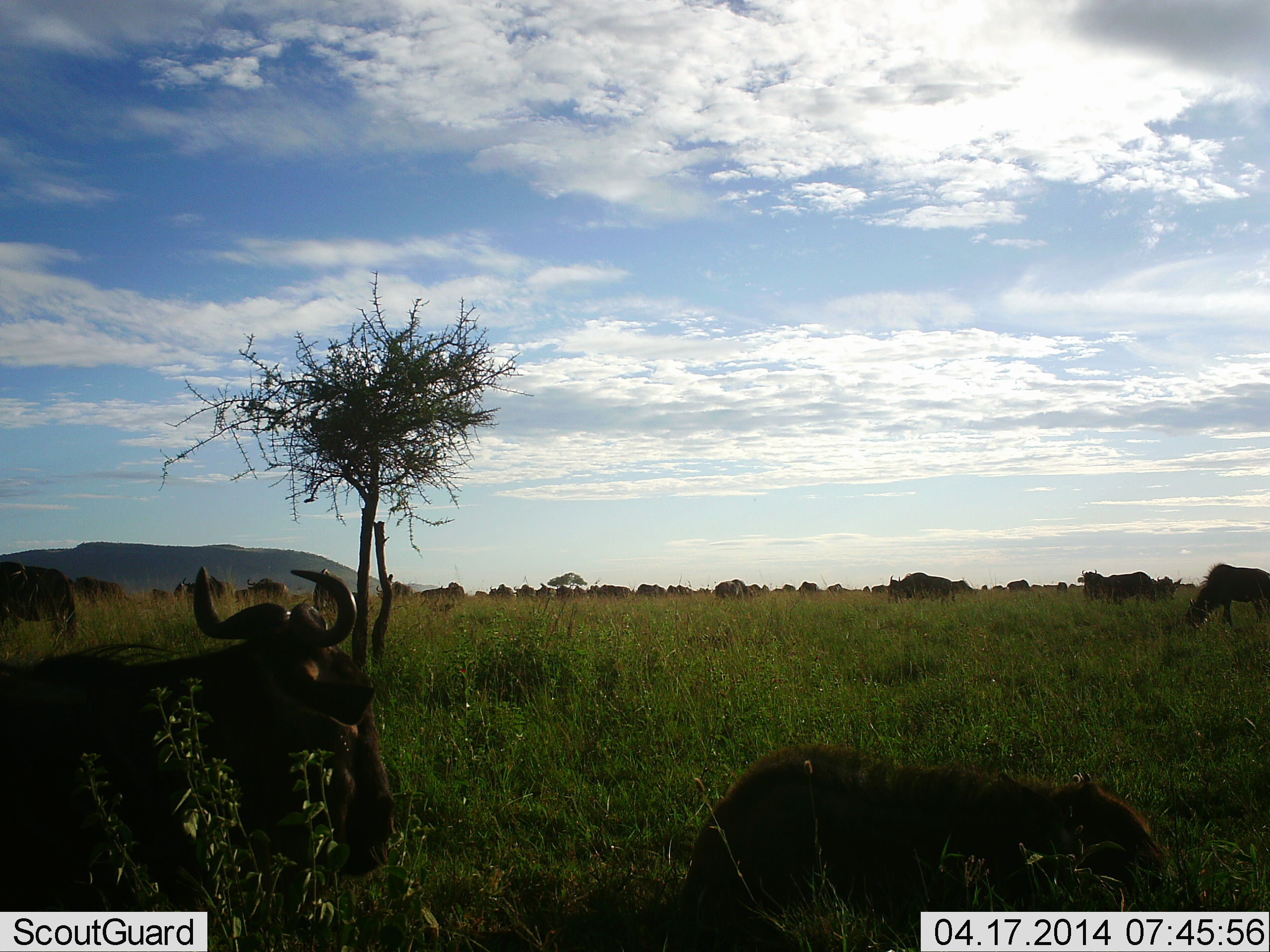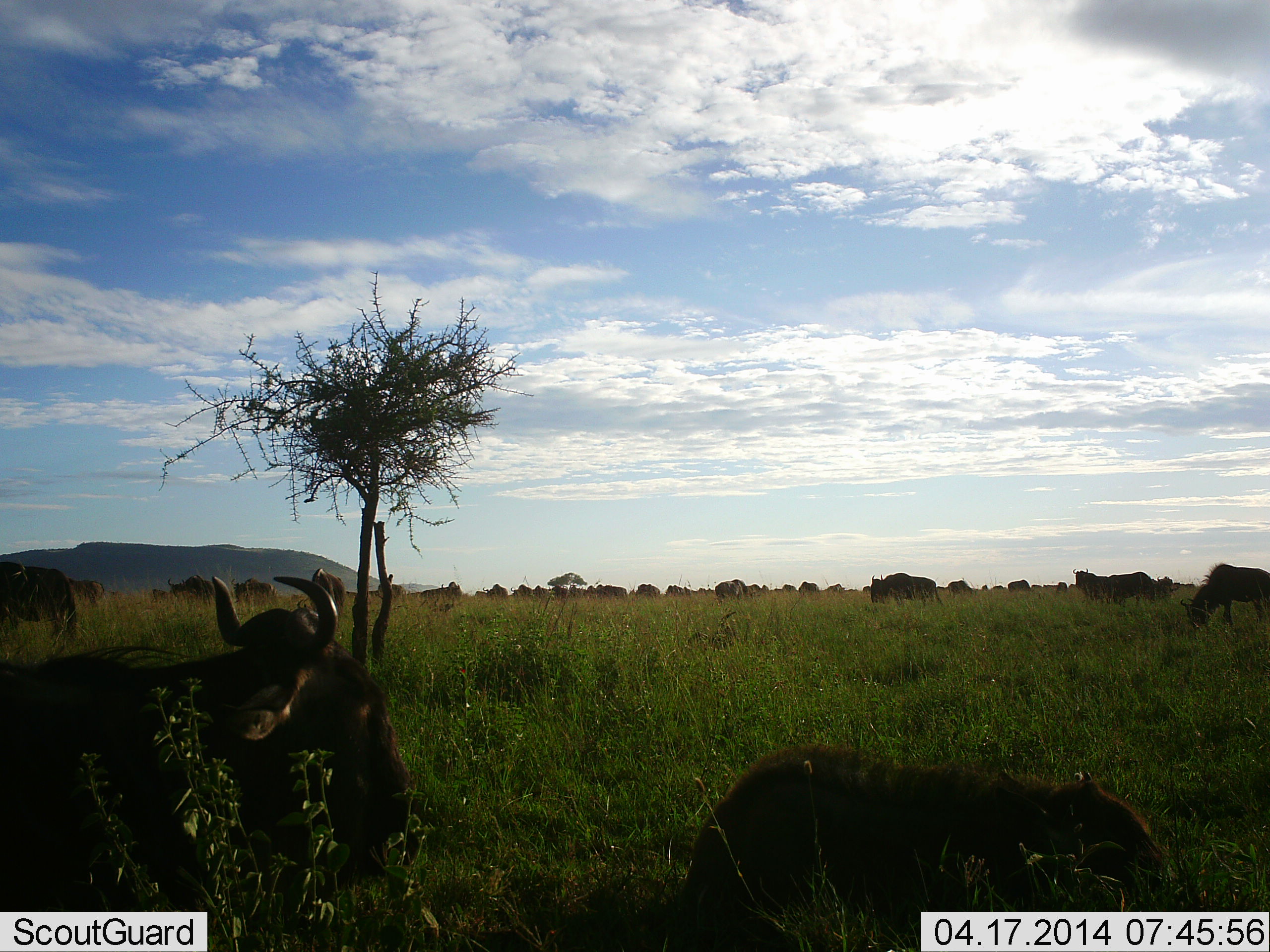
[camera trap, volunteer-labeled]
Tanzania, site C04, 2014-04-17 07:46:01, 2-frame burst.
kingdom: Animalia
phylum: Chordata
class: Mammalia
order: Artiodactyla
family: Bovidae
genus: Connochaetes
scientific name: Connochaetes taurinus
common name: blue wildebeest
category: wildebeest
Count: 11-50.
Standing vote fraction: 70%.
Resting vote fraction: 70%.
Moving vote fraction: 50%.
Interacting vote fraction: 10%.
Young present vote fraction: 40%.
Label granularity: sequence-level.